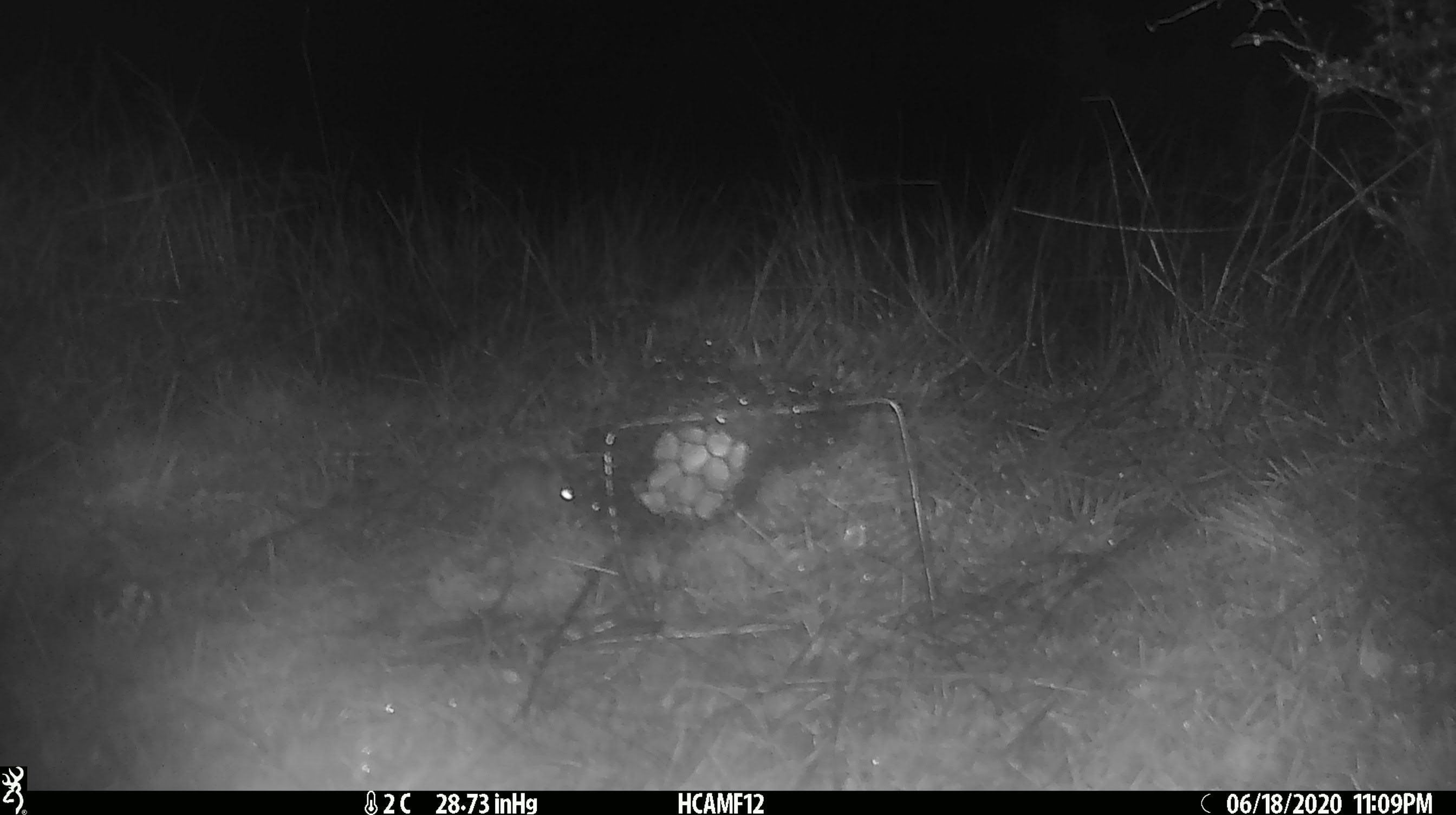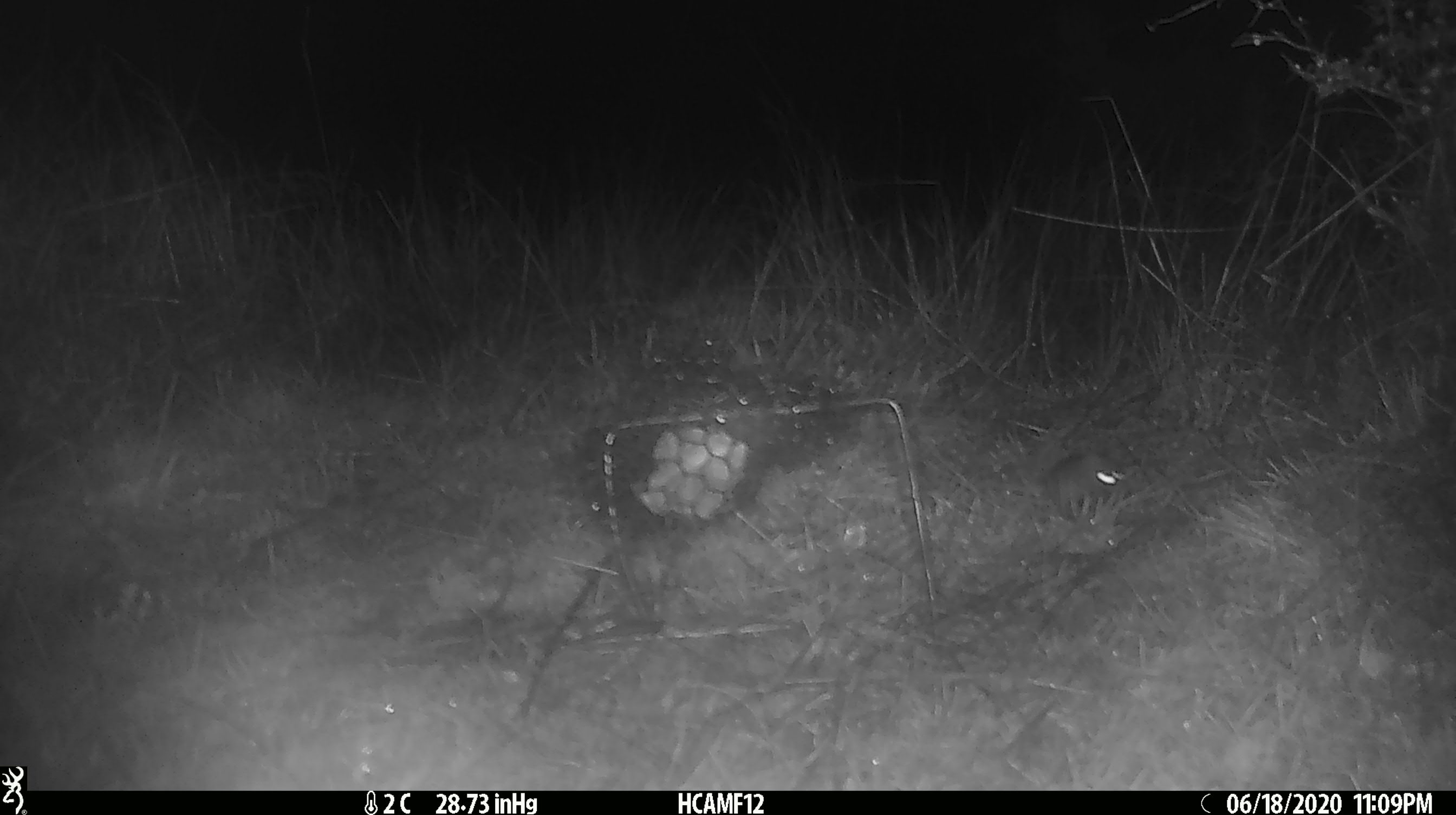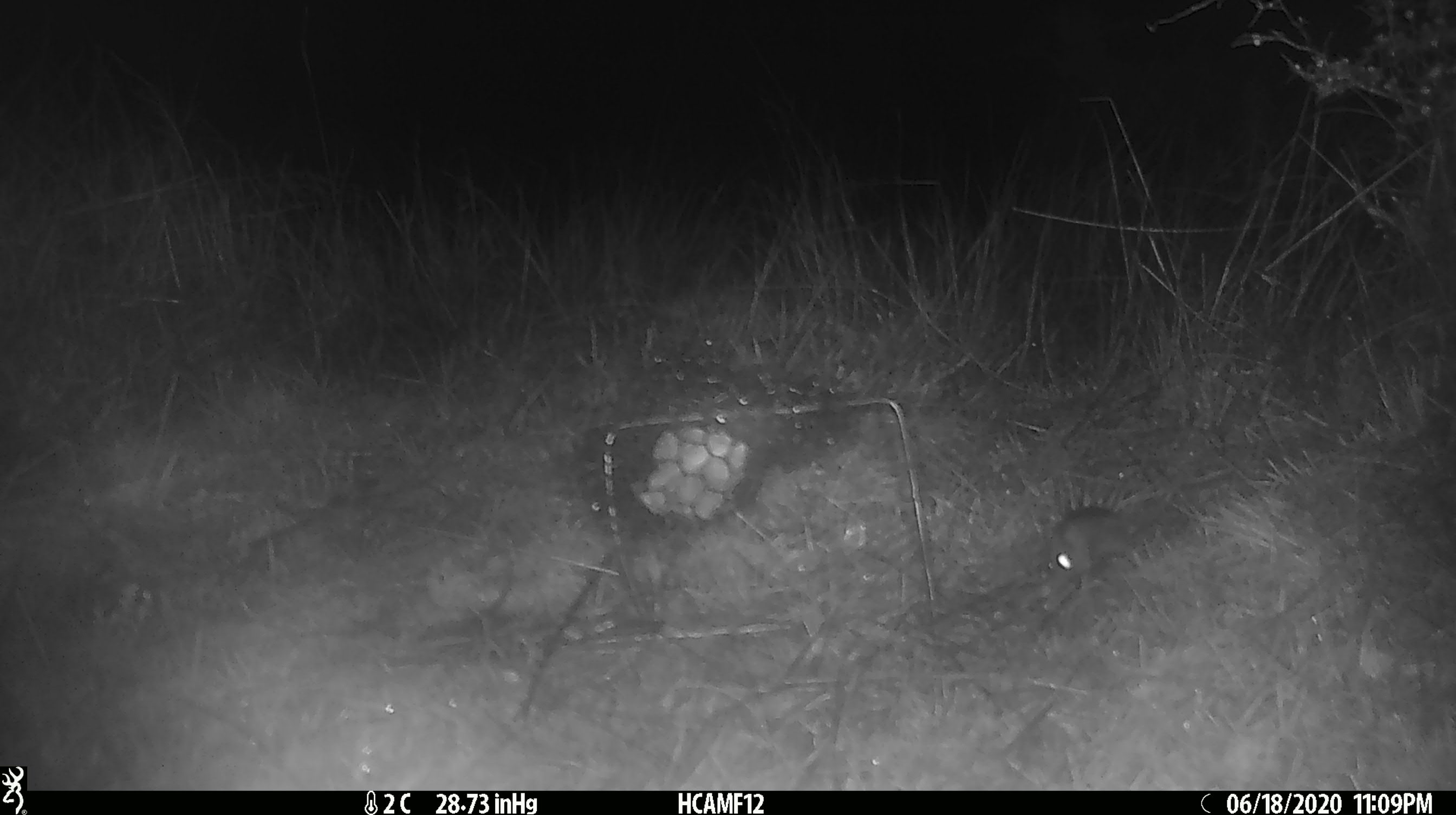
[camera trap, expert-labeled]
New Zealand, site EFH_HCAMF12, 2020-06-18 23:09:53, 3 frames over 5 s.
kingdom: Animalia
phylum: Chordata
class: Mammalia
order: Rodentia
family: Muridae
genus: Mus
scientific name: Mus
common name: mouse